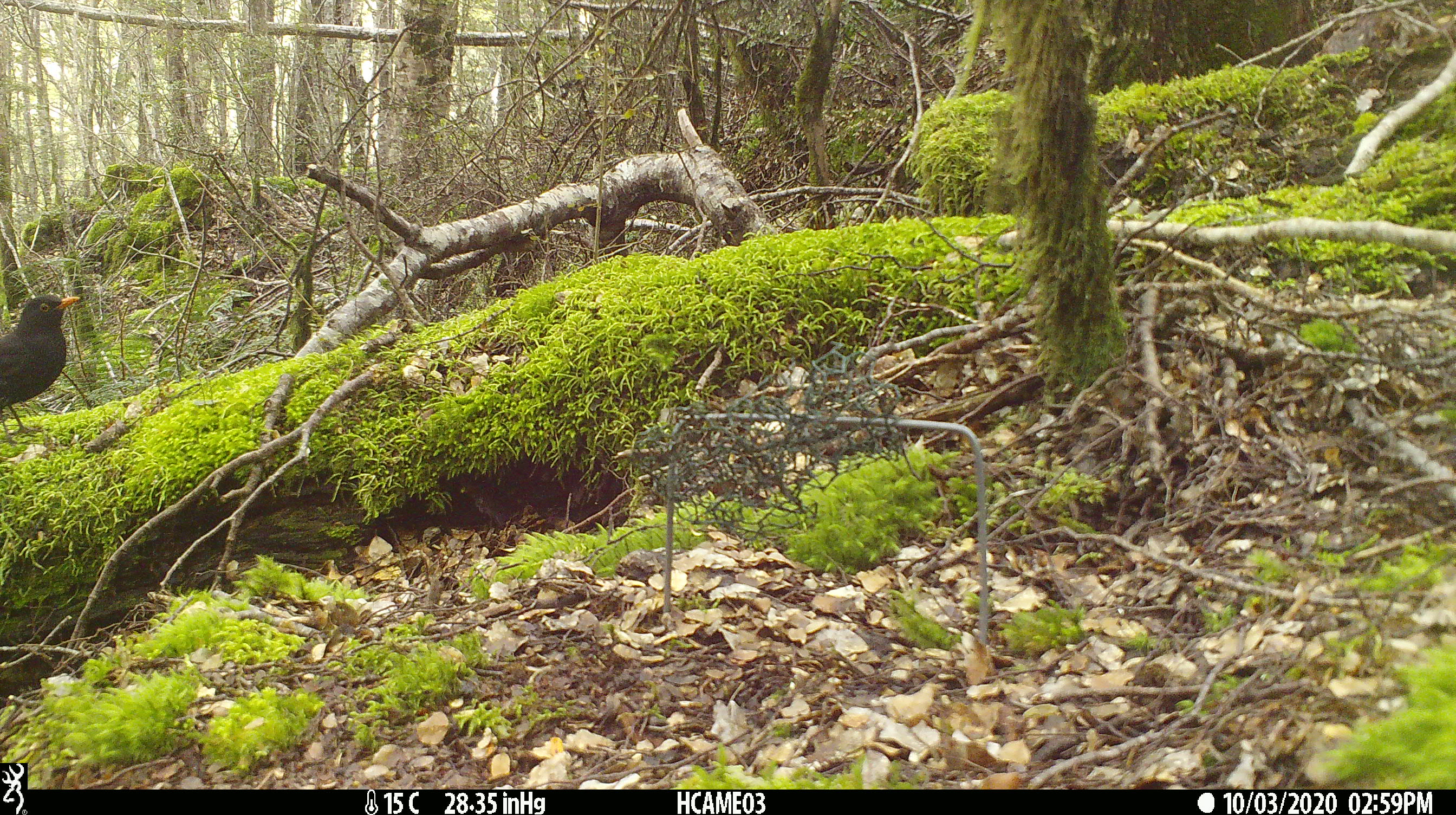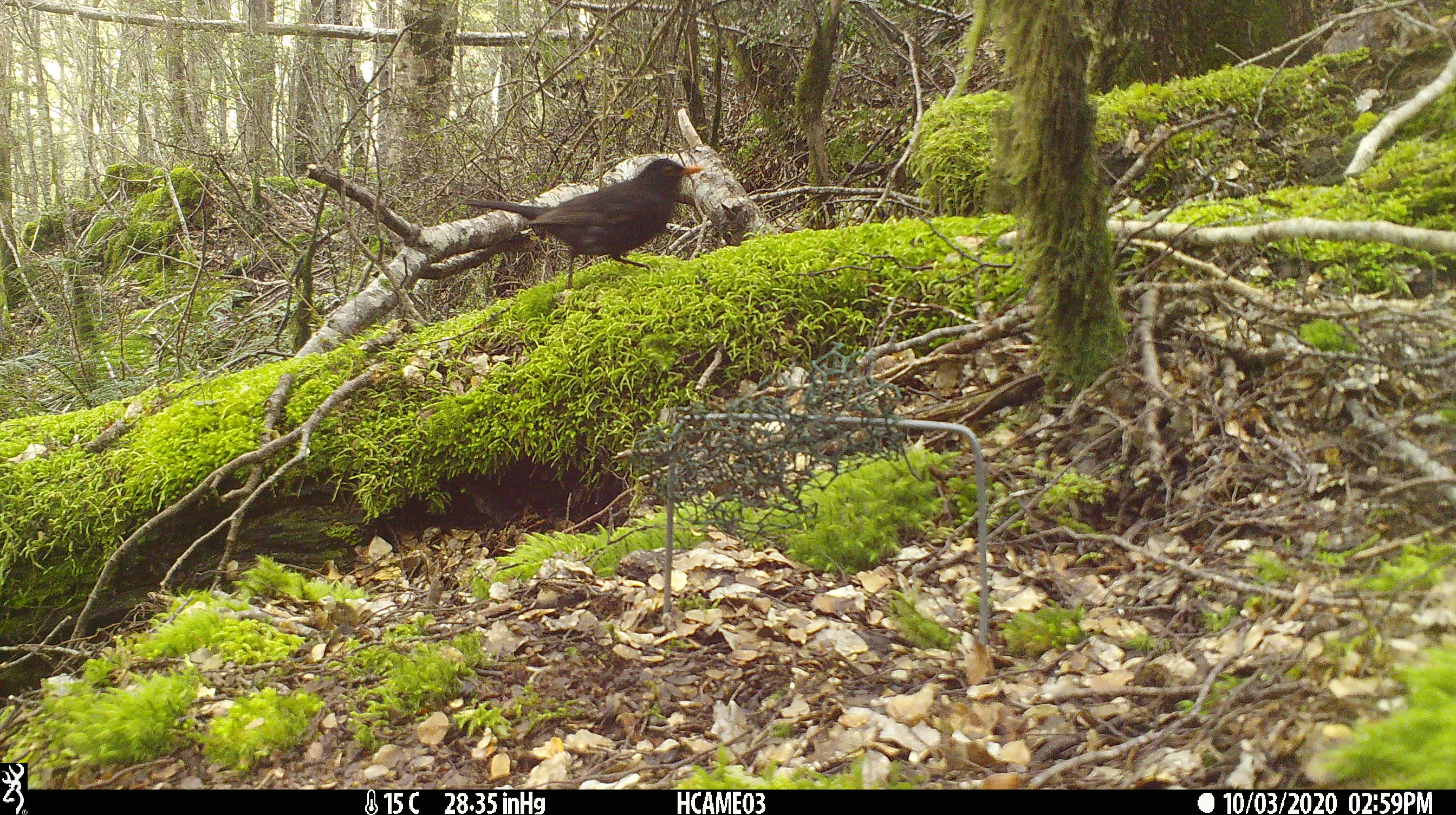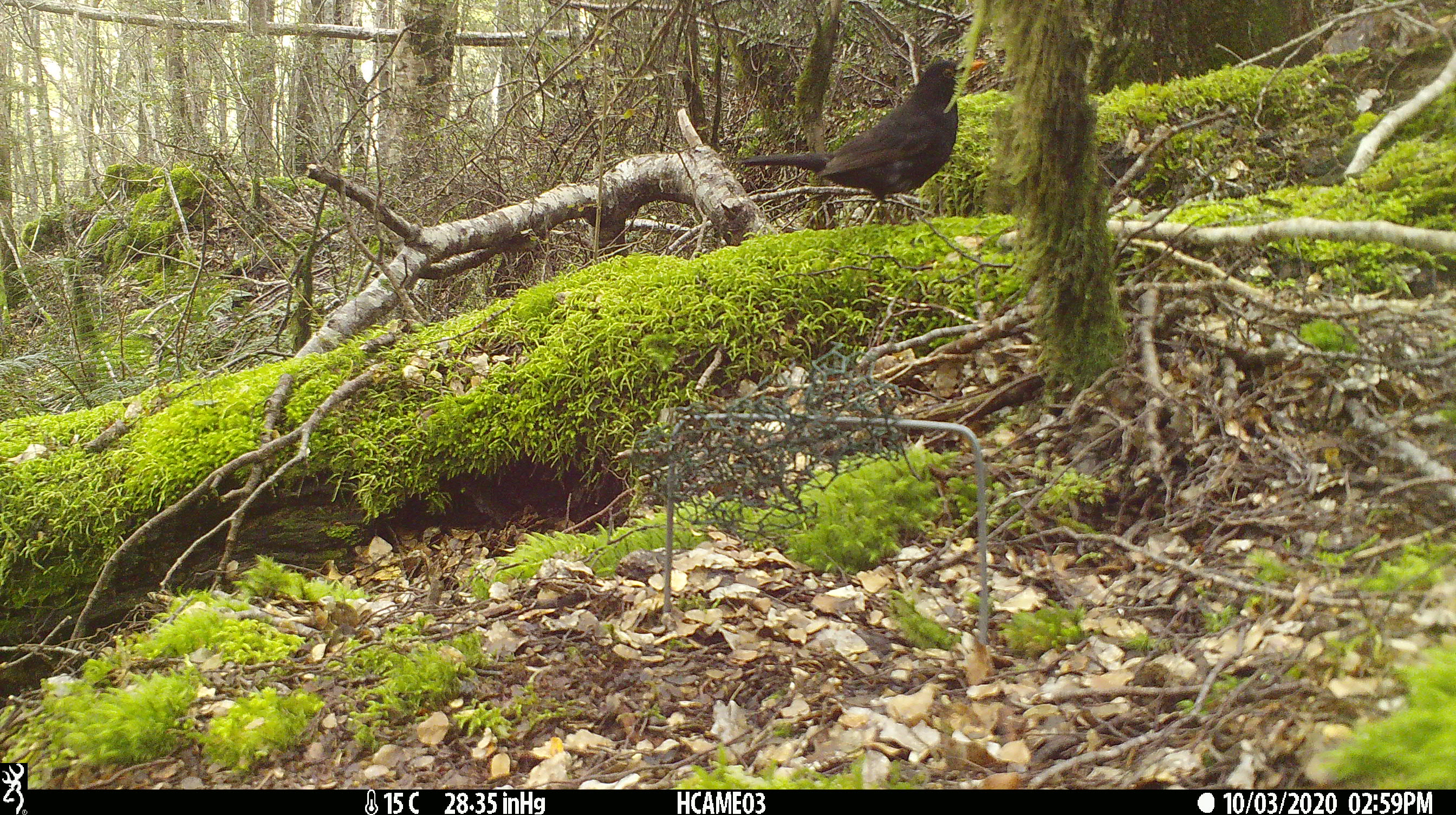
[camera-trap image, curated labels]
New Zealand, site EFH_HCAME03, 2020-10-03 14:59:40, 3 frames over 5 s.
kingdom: Animalia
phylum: Chordata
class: Aves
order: Passeriformes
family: Turdidae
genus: Turdus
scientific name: Turdus merula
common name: eurasian blackbird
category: blackbird